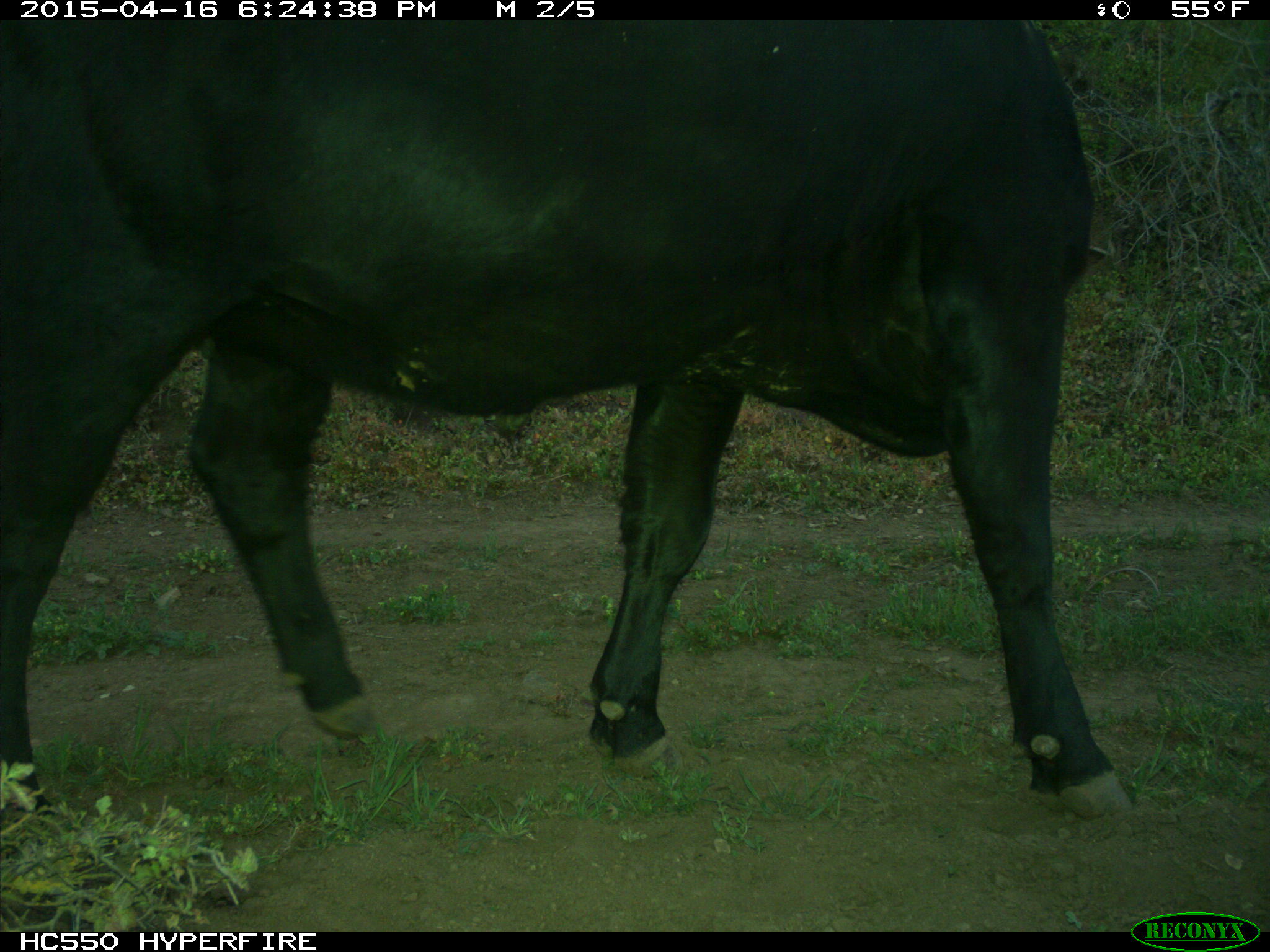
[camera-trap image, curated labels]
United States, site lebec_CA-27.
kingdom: Animalia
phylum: Chordata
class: Mammalia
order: Artiodactyla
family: Bovidae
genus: Bos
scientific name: Bos taurus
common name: domestic cow